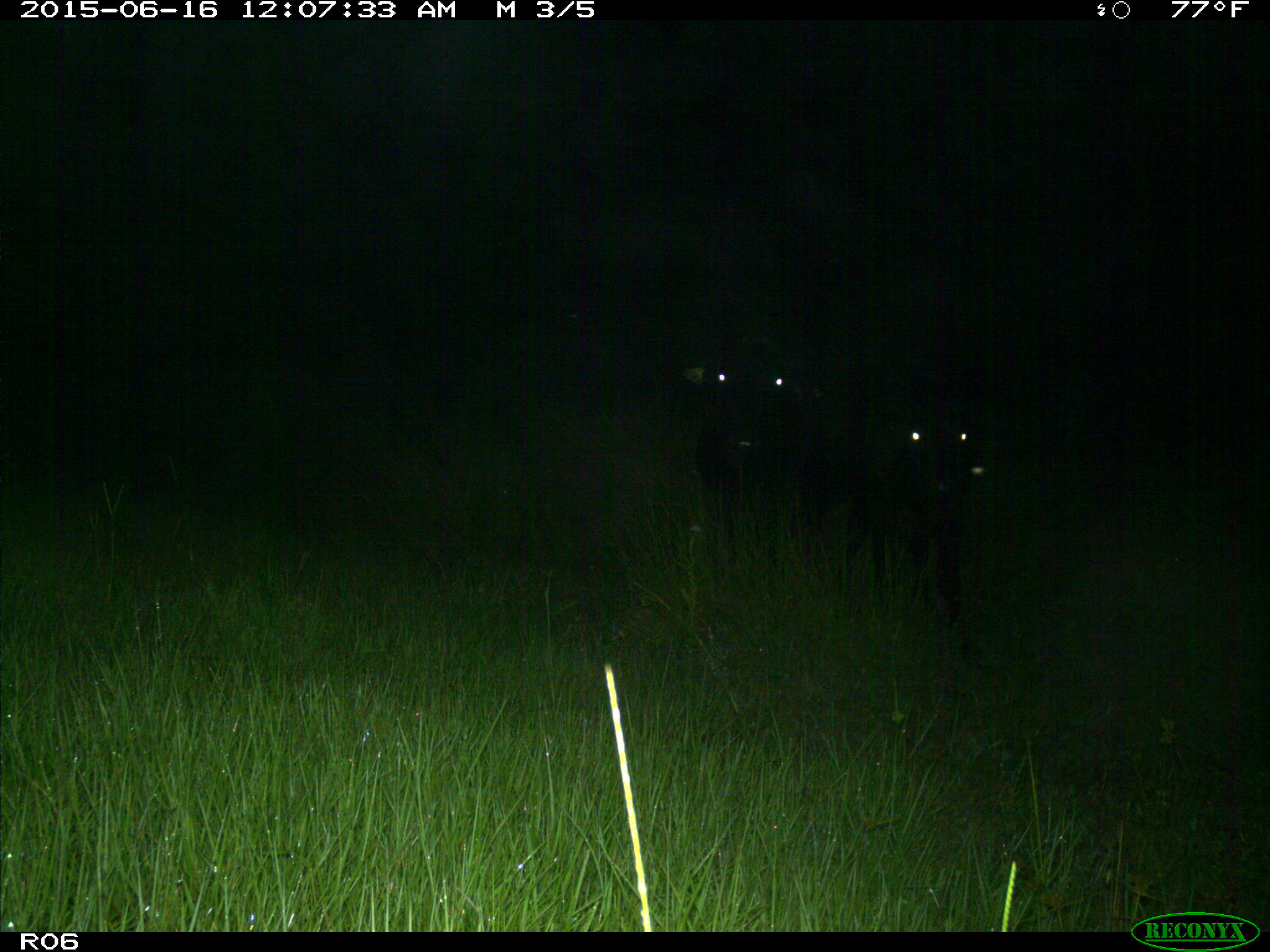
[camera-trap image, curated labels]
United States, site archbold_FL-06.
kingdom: Animalia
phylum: Chordata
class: Mammalia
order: Artiodactyla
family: Bovidae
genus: Bos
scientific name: Bos taurus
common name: domestic cow